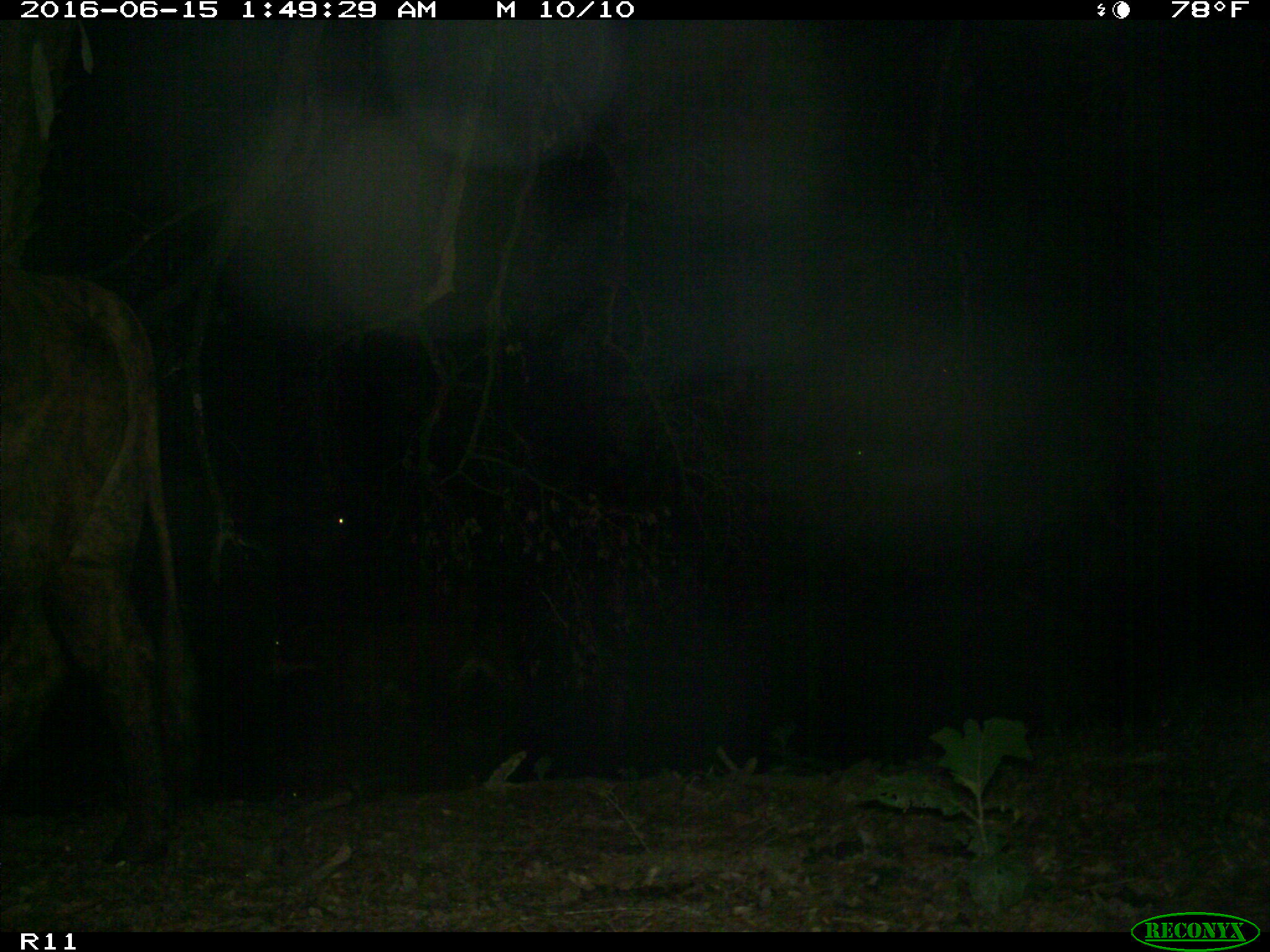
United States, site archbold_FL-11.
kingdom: Animalia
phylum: Chordata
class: Mammalia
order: Artiodactyla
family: Bovidae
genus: Bos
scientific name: Bos taurus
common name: domestic cow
Bos taurus (domestic cow).